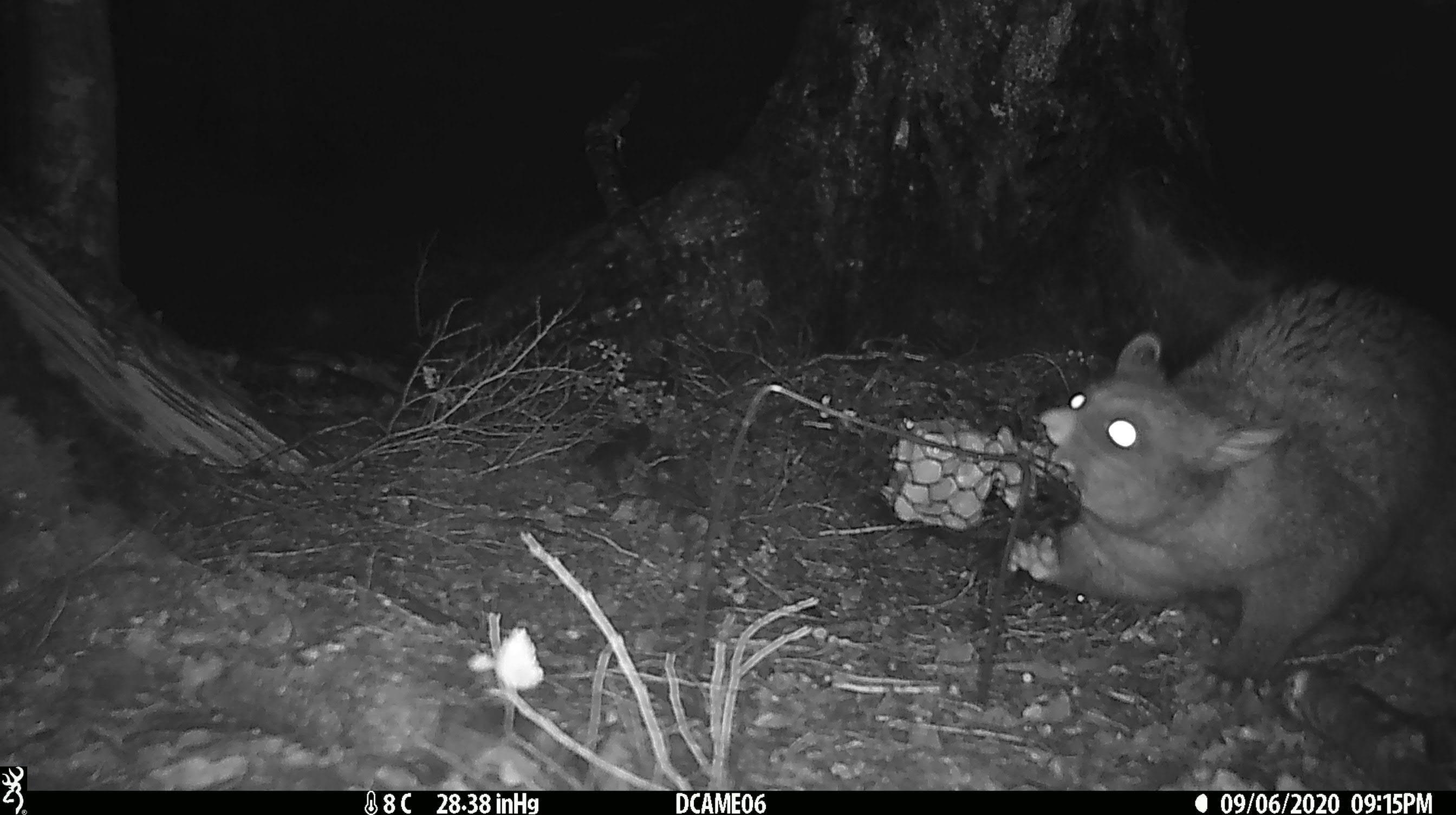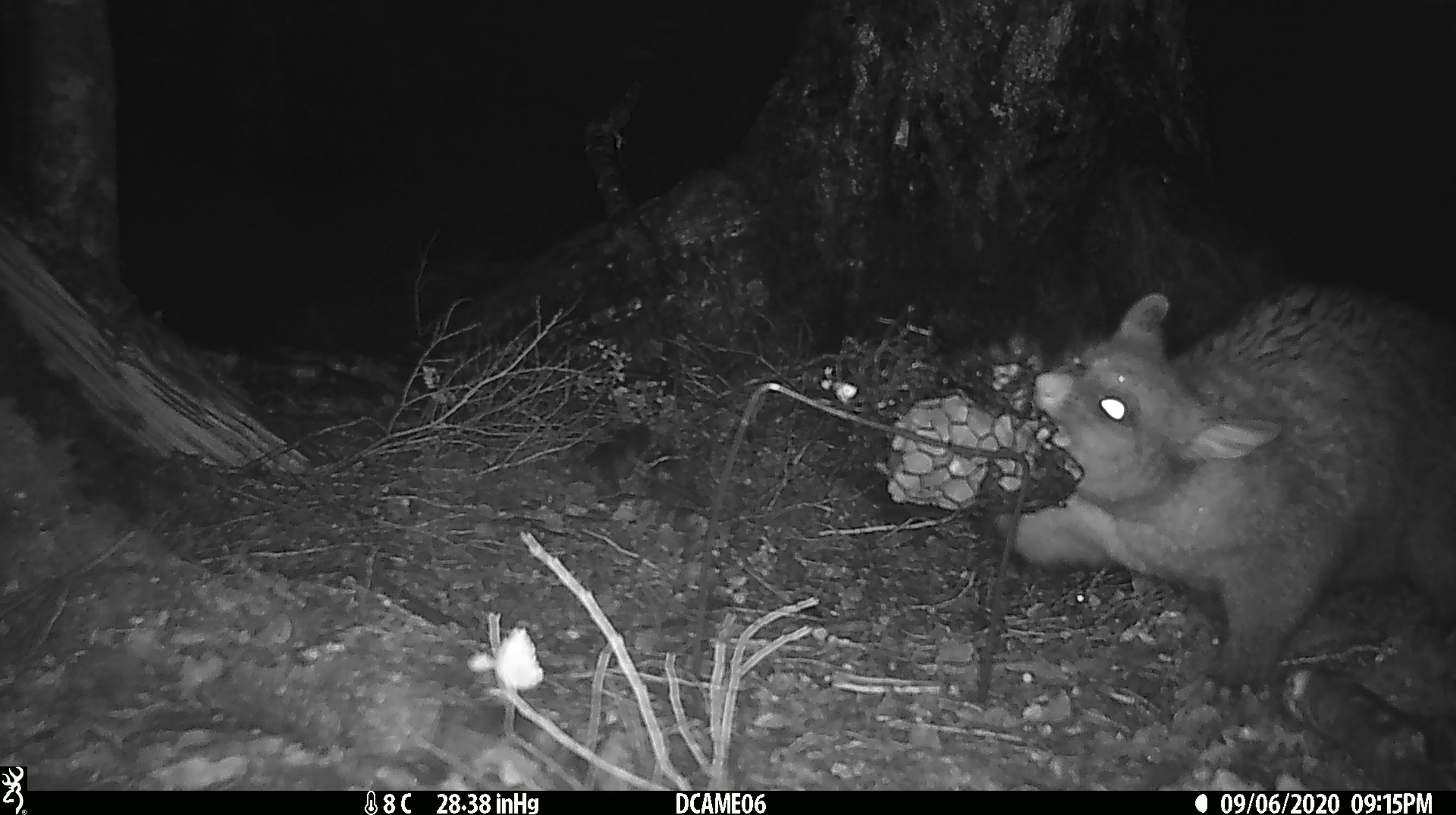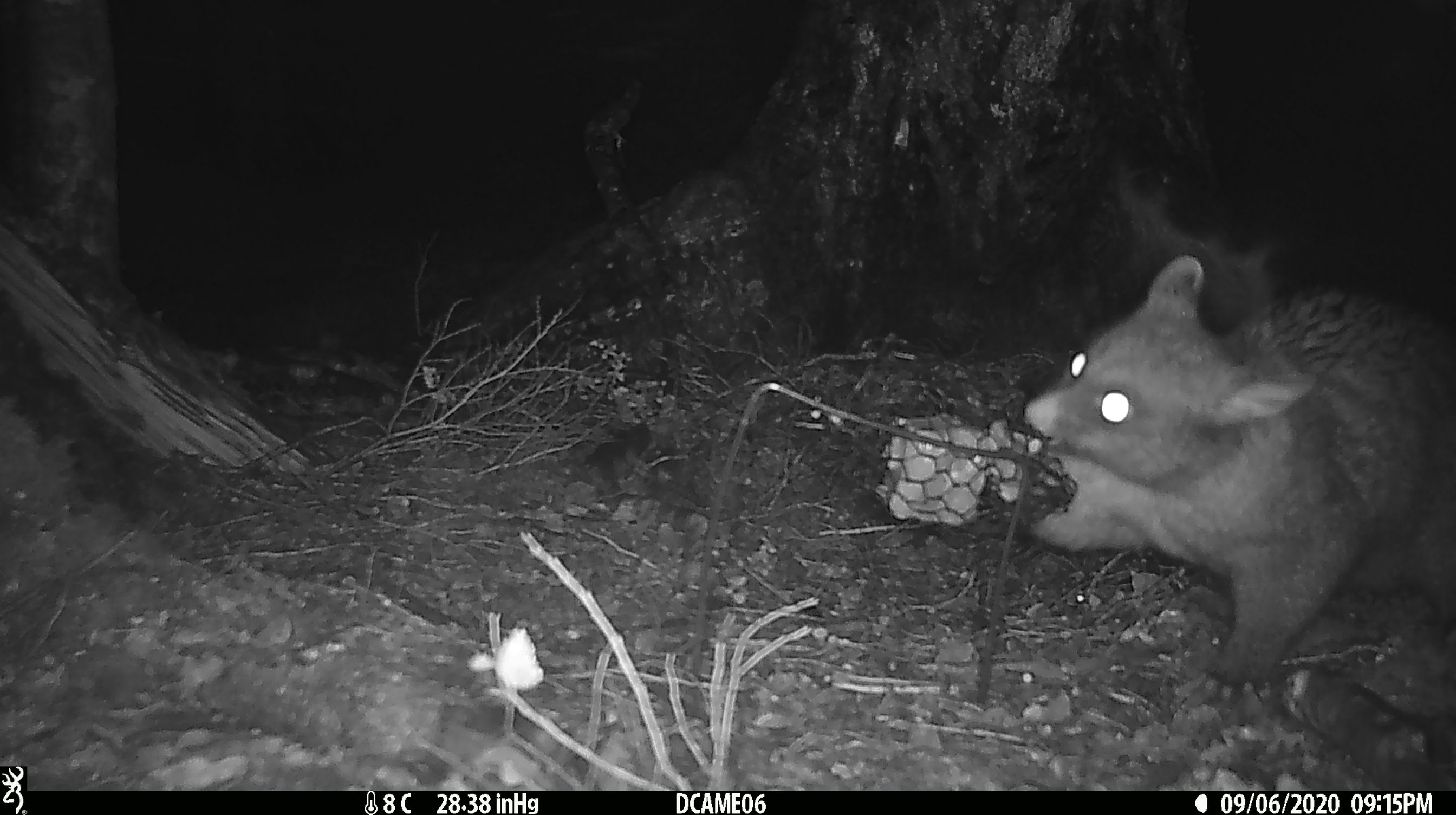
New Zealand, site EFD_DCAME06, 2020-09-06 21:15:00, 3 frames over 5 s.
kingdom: Animalia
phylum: Chordata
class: Mammalia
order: Diprotodontia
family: Phalangeridae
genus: Trichosurus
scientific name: Trichosurus vulpecula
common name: common brushtail possum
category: possum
Possum (common brushtail possum) (Trichosurus vulpecula).